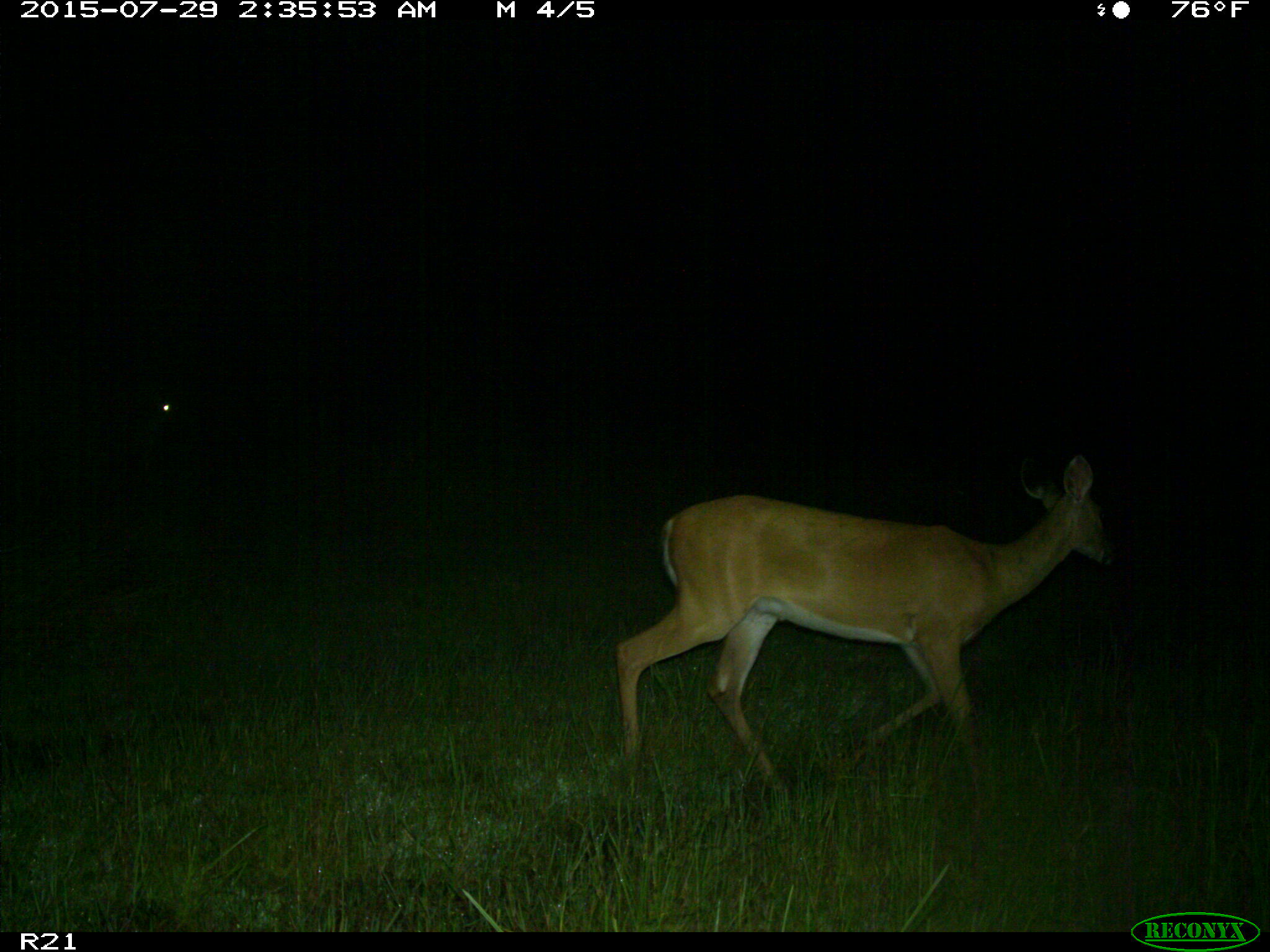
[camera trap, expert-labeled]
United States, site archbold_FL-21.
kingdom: Animalia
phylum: Chordata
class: Mammalia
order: Artiodactyla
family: Cervidae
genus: Odocoileus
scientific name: Odocoileus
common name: deer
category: unidentified deer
Unidentified deer (deer) (Odocoileus).